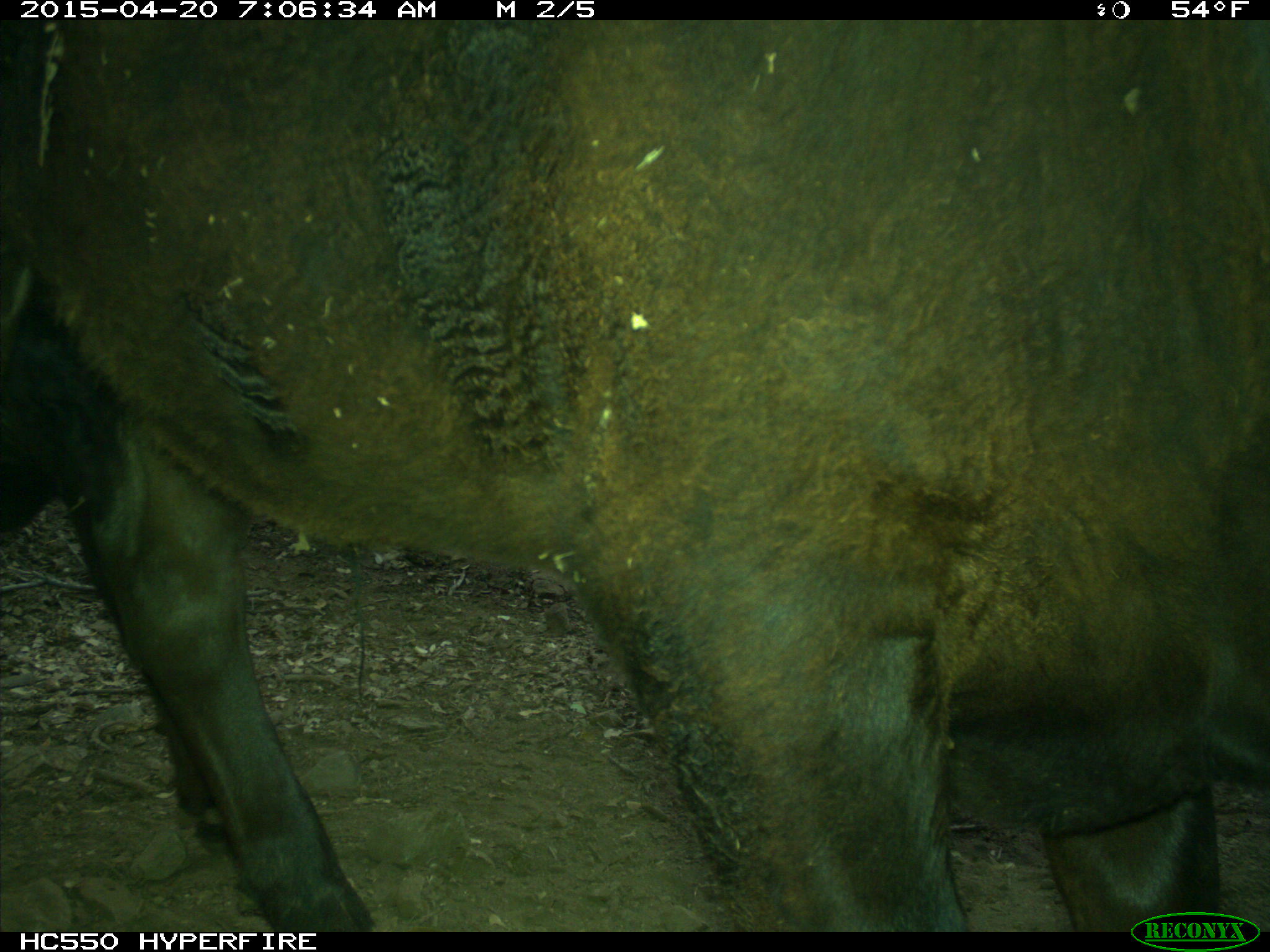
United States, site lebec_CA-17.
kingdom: Animalia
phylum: Chordata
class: Mammalia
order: Artiodactyla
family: Bovidae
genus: Bos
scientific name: Bos taurus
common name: domestic cow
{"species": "Bos taurus (domestic cow)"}